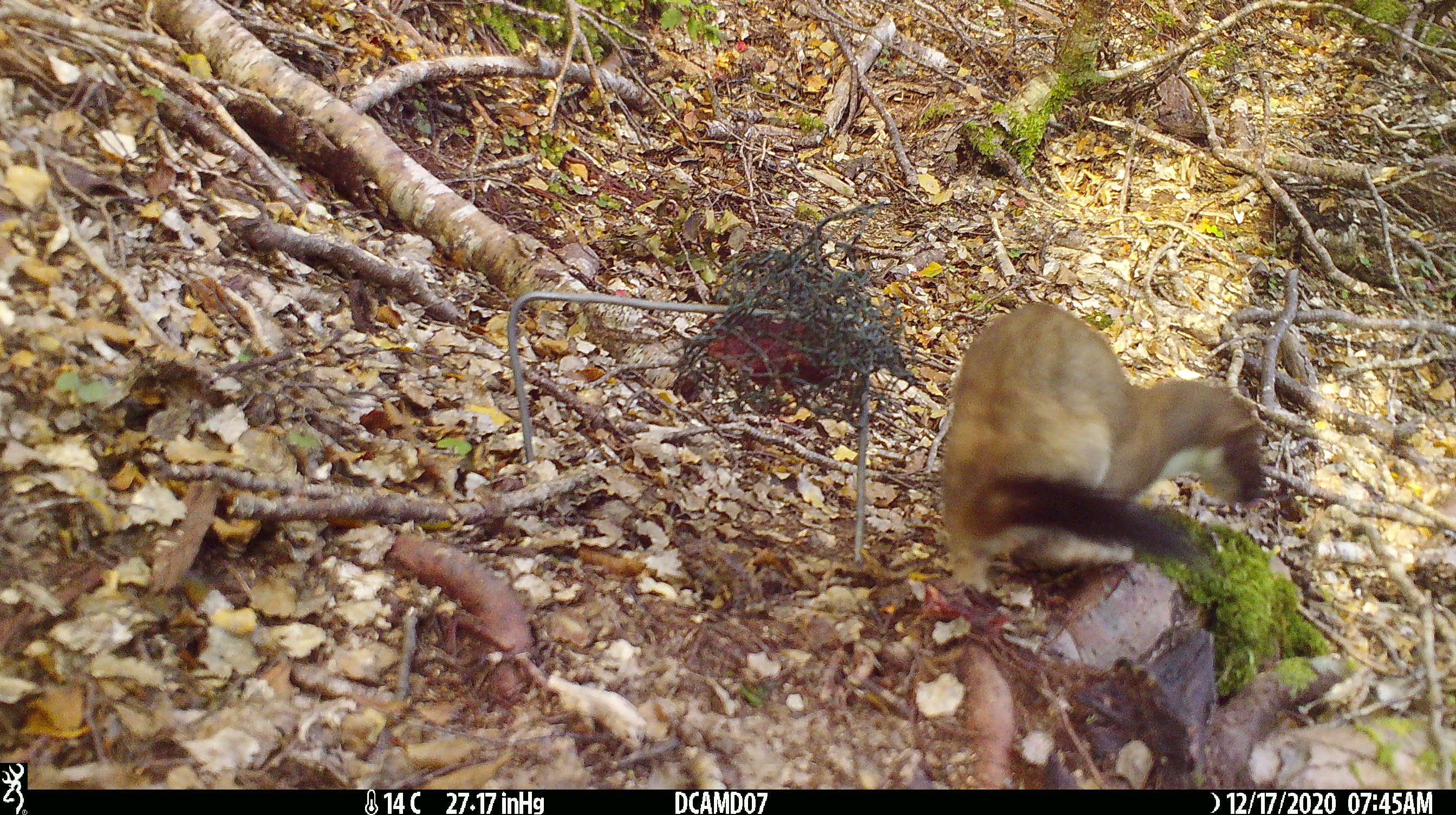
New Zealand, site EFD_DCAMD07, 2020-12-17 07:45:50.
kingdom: Animalia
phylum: Chordata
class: Mammalia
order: Carnivora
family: Mustelidae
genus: Mustela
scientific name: Mustela erminea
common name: stoat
Stoat (Mustela erminea).